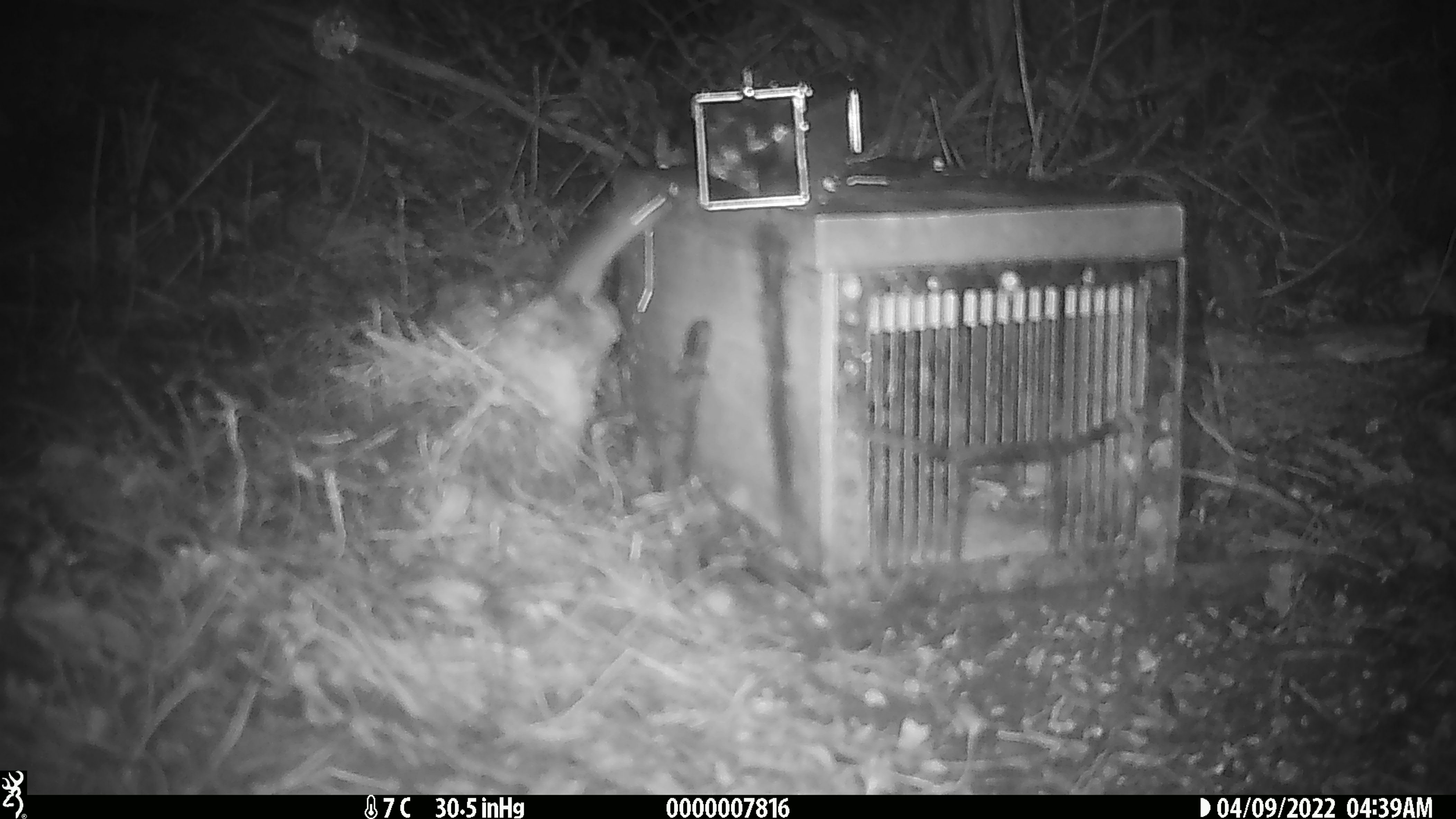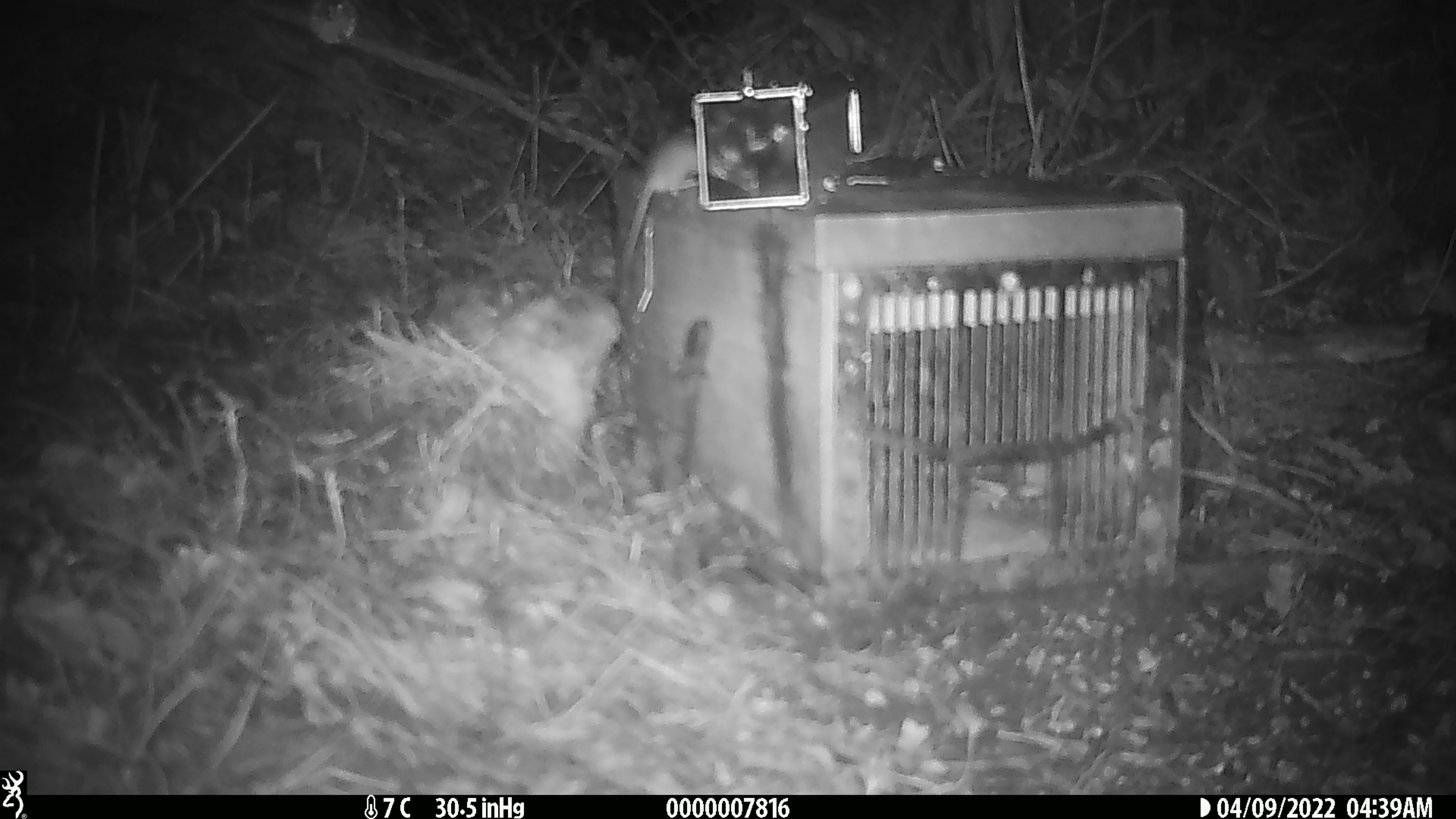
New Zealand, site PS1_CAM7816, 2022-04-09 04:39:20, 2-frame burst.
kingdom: Animalia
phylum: Chordata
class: Mammalia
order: Rodentia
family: Muridae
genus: Mus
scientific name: Mus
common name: mouse